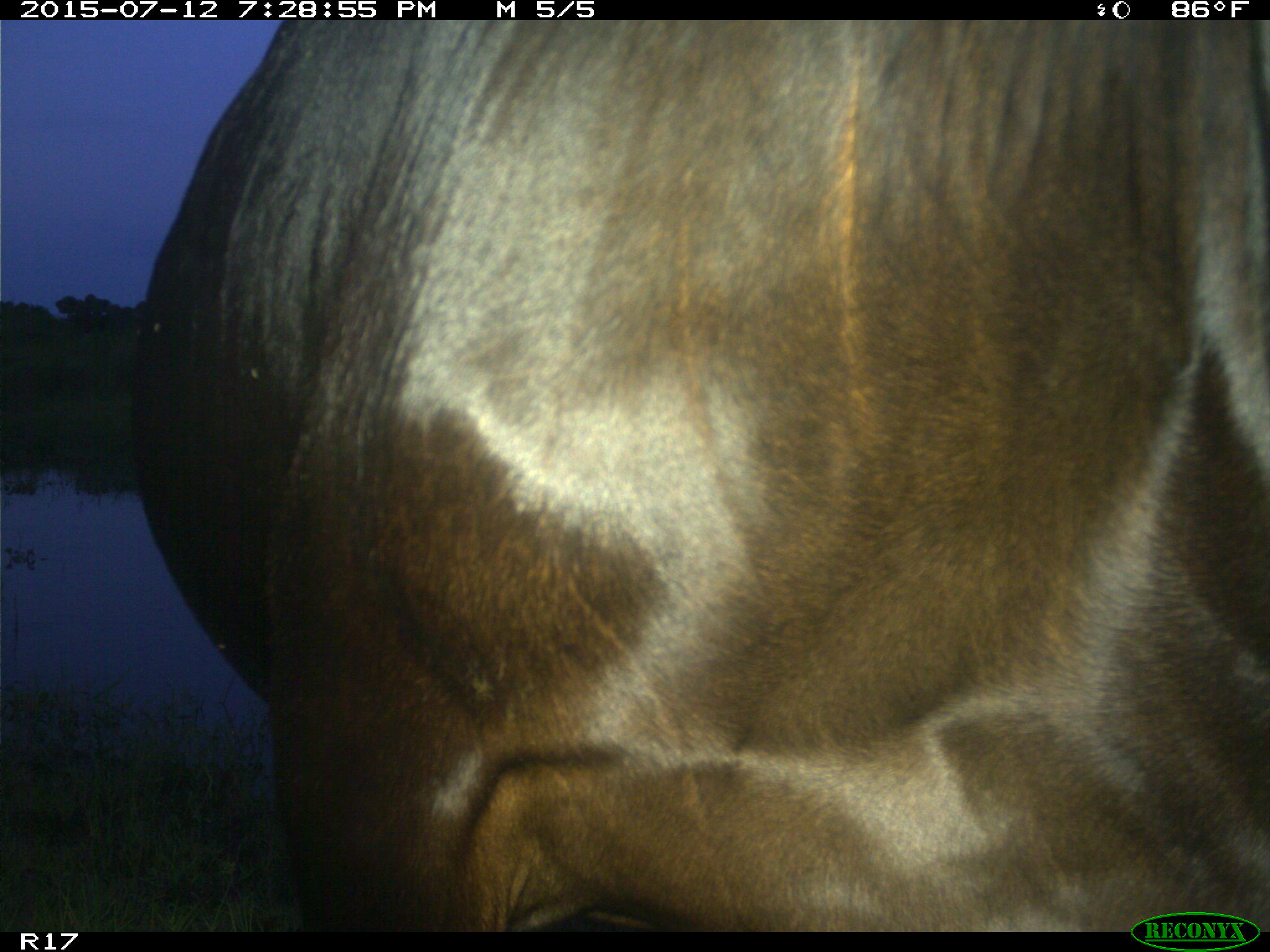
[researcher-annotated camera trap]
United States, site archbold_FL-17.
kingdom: Animalia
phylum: Chordata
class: Mammalia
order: Artiodactyla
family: Bovidae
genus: Bos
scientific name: Bos taurus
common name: domestic cow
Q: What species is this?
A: Bos taurus (domestic cow).